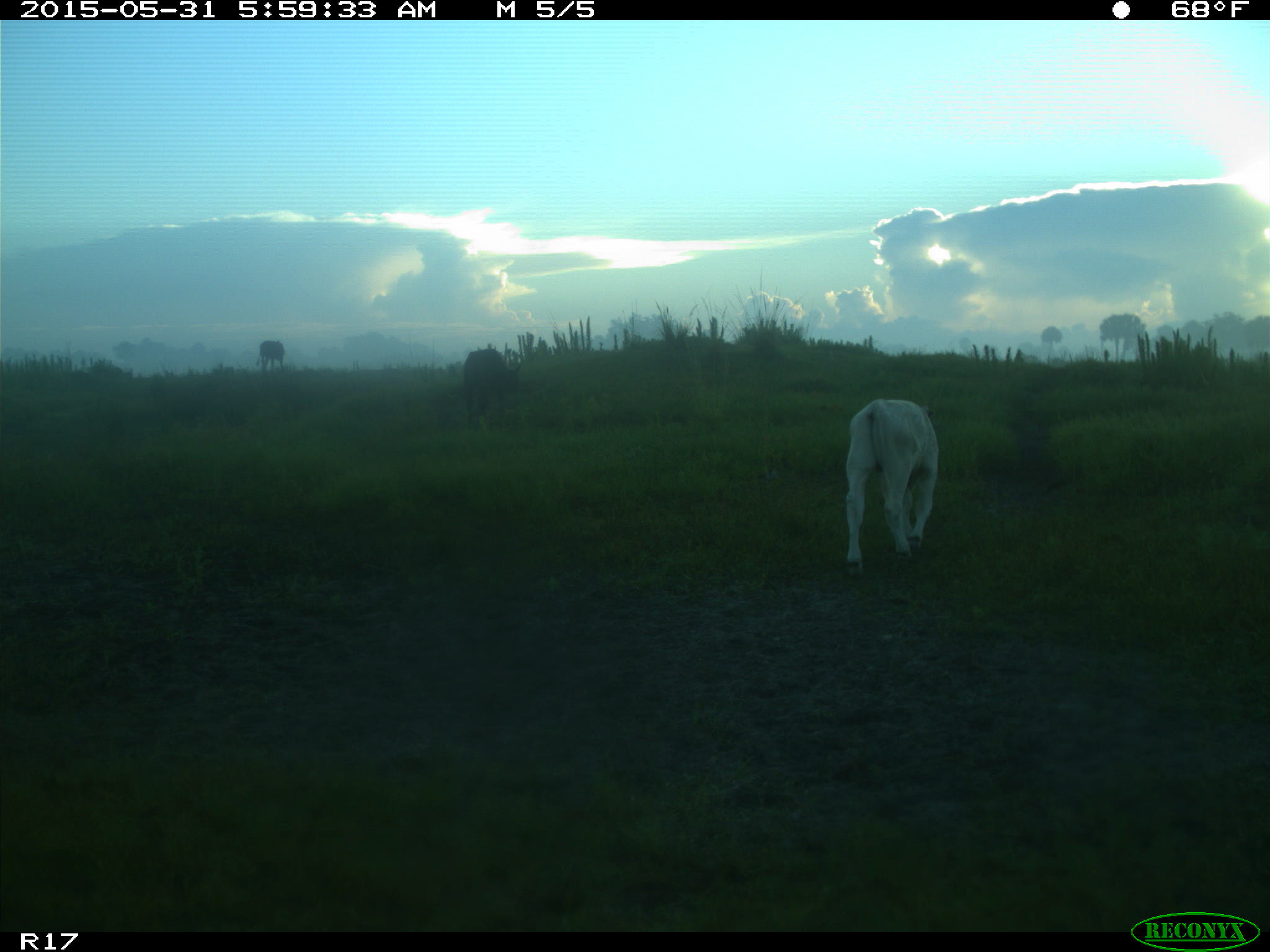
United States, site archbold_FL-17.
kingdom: Animalia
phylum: Chordata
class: Mammalia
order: Artiodactyla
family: Bovidae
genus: Bos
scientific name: Bos taurus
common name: domestic cow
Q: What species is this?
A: Bos taurus (domestic cow).